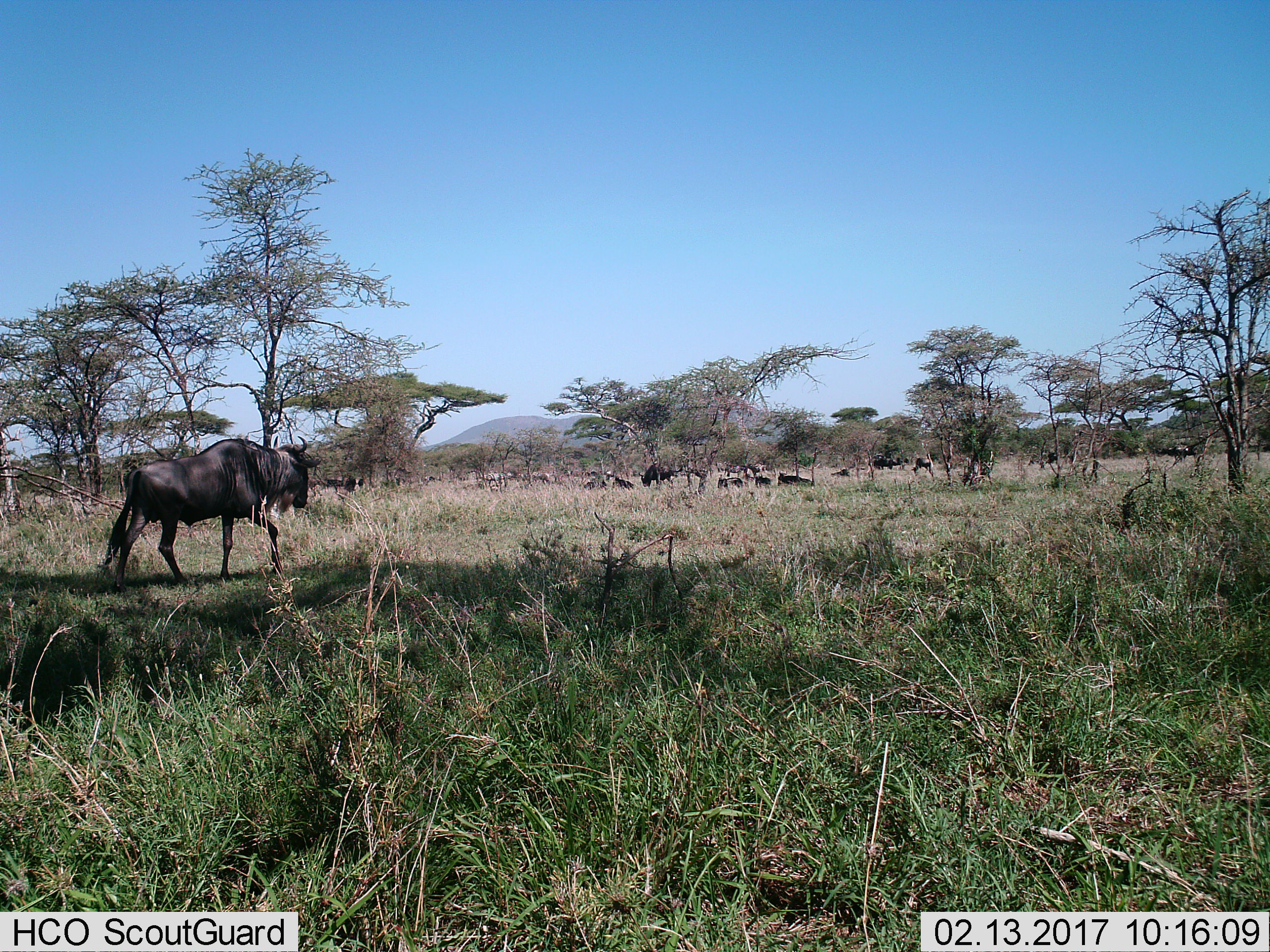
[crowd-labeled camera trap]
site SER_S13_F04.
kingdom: Animalia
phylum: Chordata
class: Mammalia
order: Artiodactyla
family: Bovidae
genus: Connochaetes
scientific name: Connochaetes taurinus taurinus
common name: blue wildebeest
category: wildebeestblue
Wildebeestblue (blue wildebeest) (Connochaetes taurinus taurinus), count 11-50. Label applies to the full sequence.